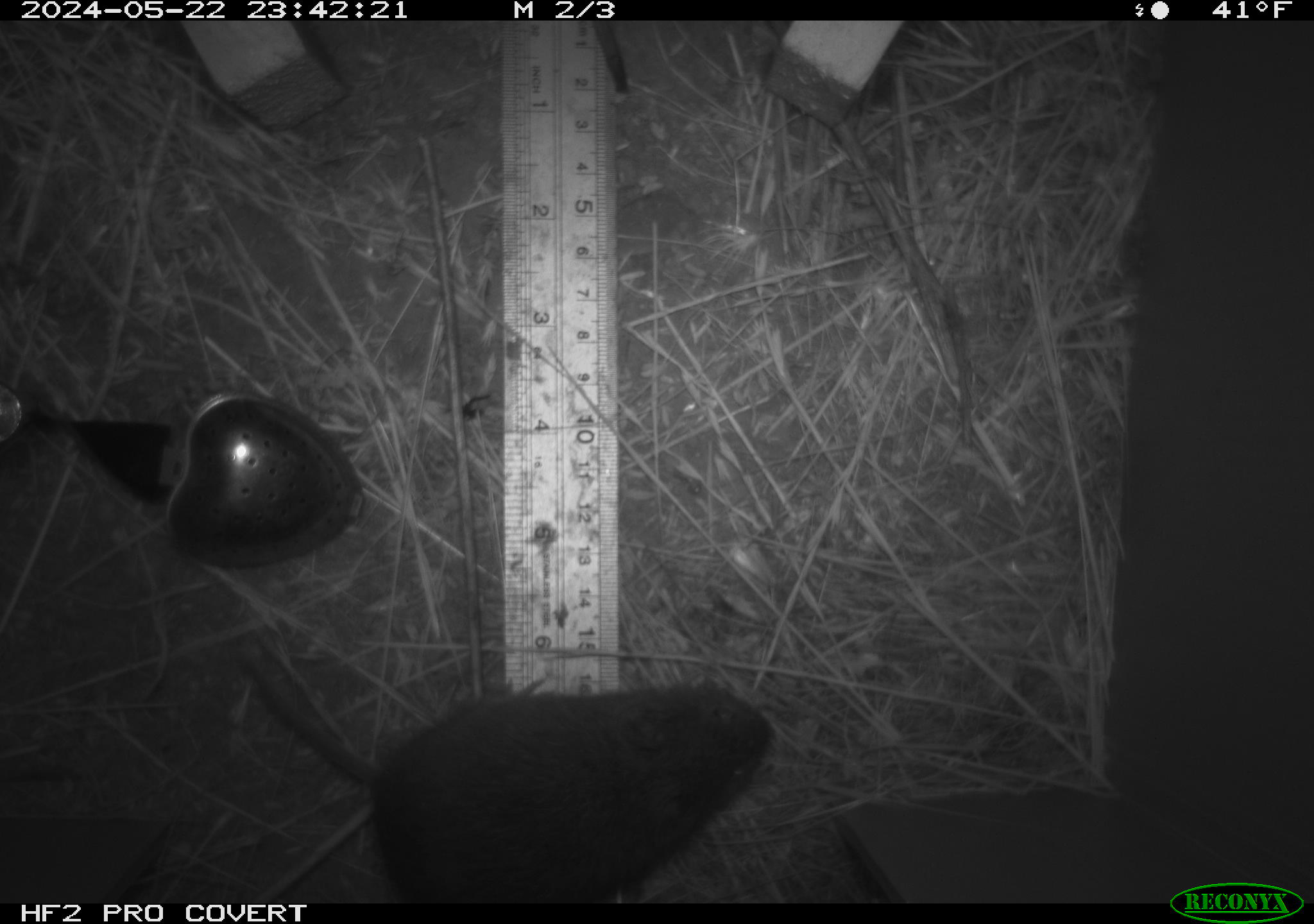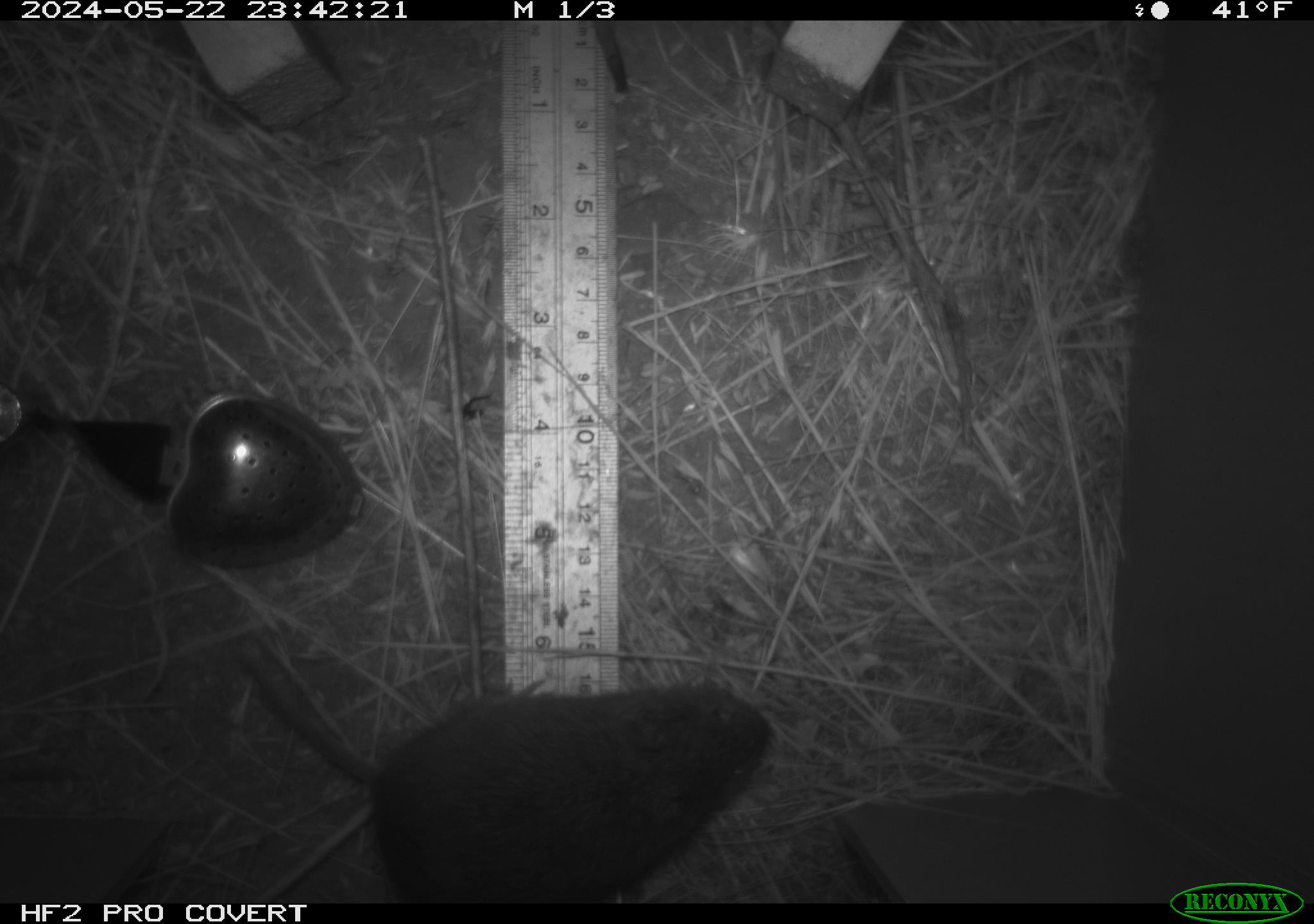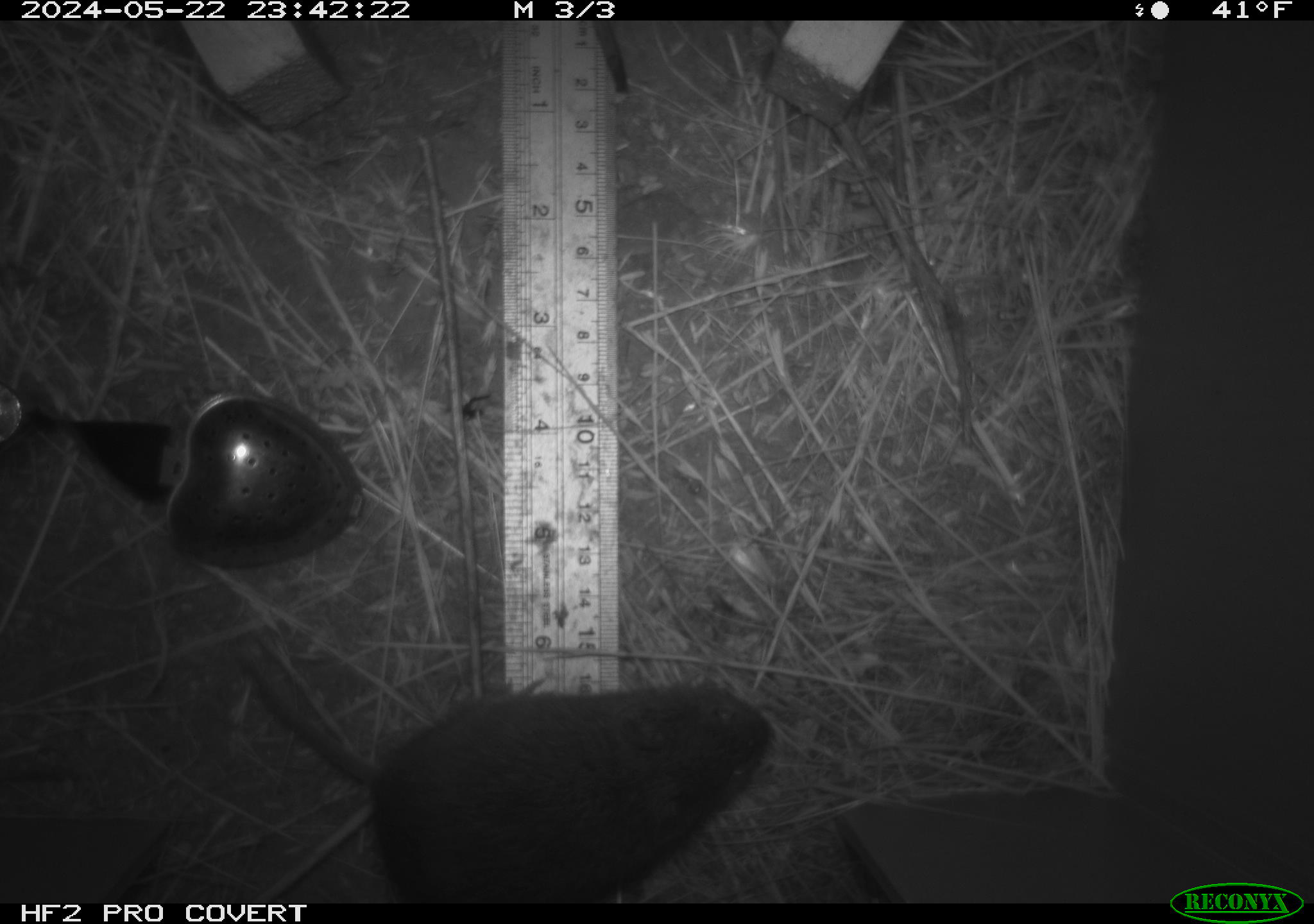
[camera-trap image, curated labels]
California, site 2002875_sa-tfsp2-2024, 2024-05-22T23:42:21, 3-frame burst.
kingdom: Animalia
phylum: Chordata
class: Mammalia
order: Rodentia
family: Cricetidae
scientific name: Arvicolinae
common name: voles, lemmings, and muskrats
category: arvicolinae subfamily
Arvicolinae subfamily (voles, lemmings, and muskrats) (Arvicolinae).